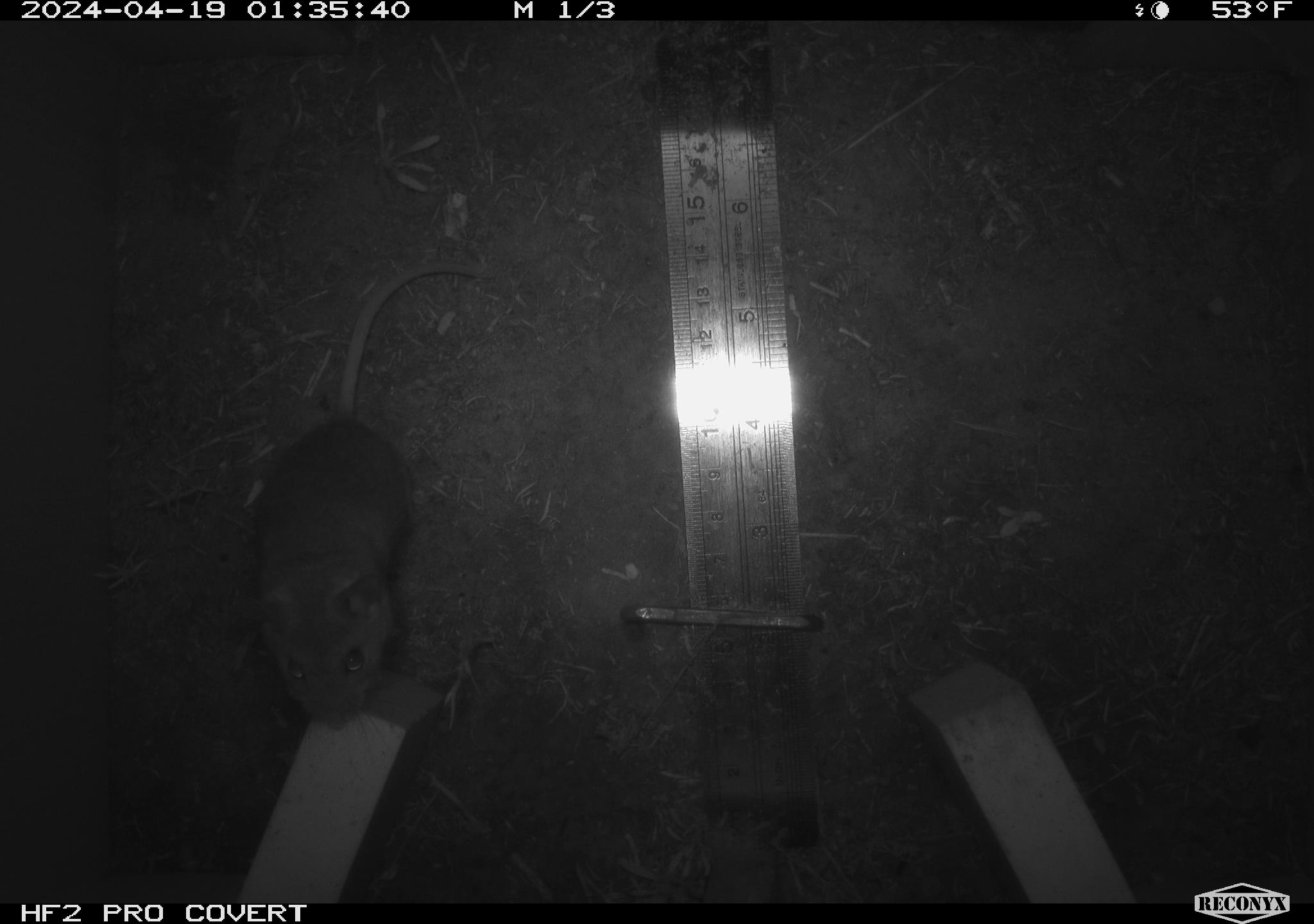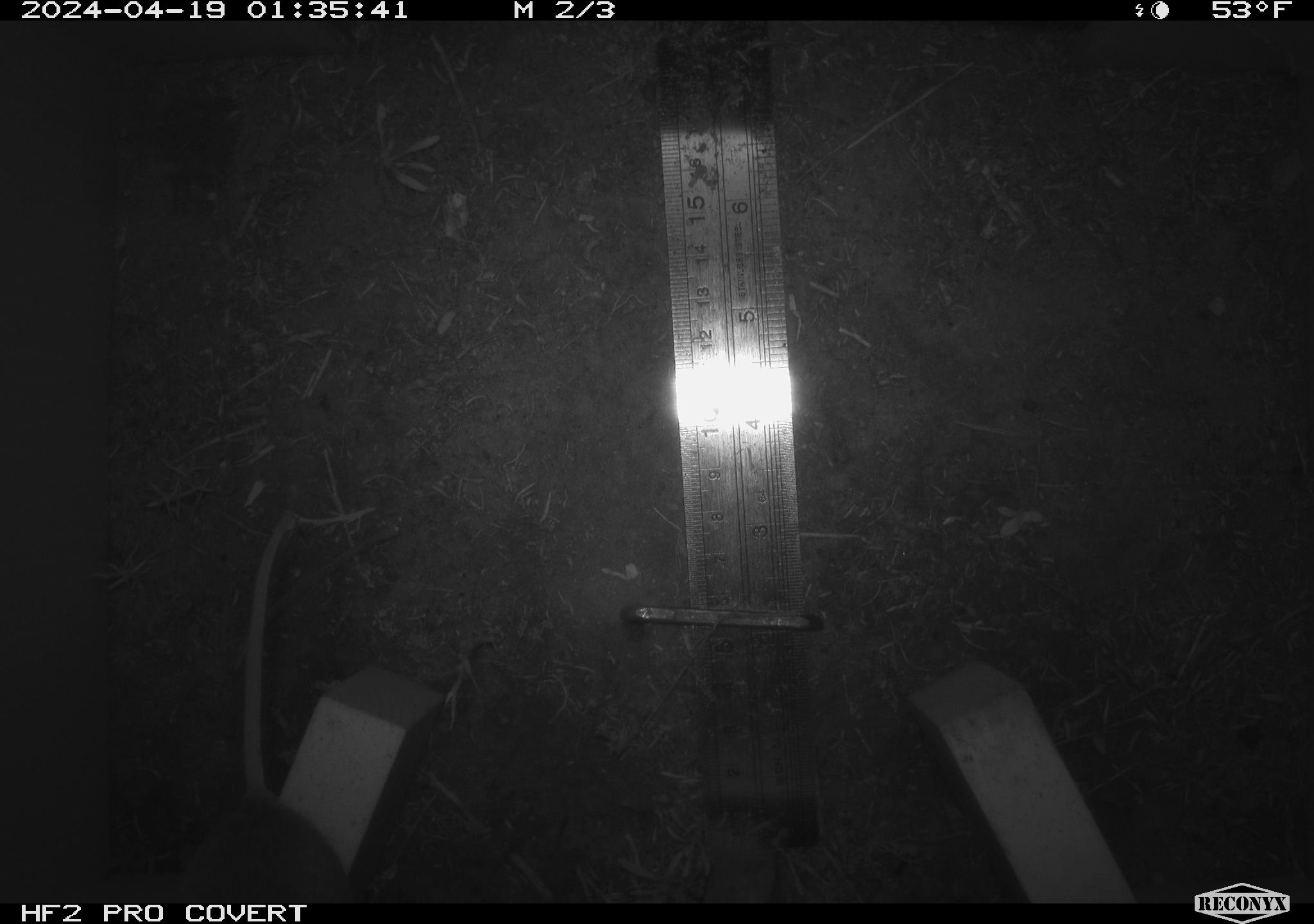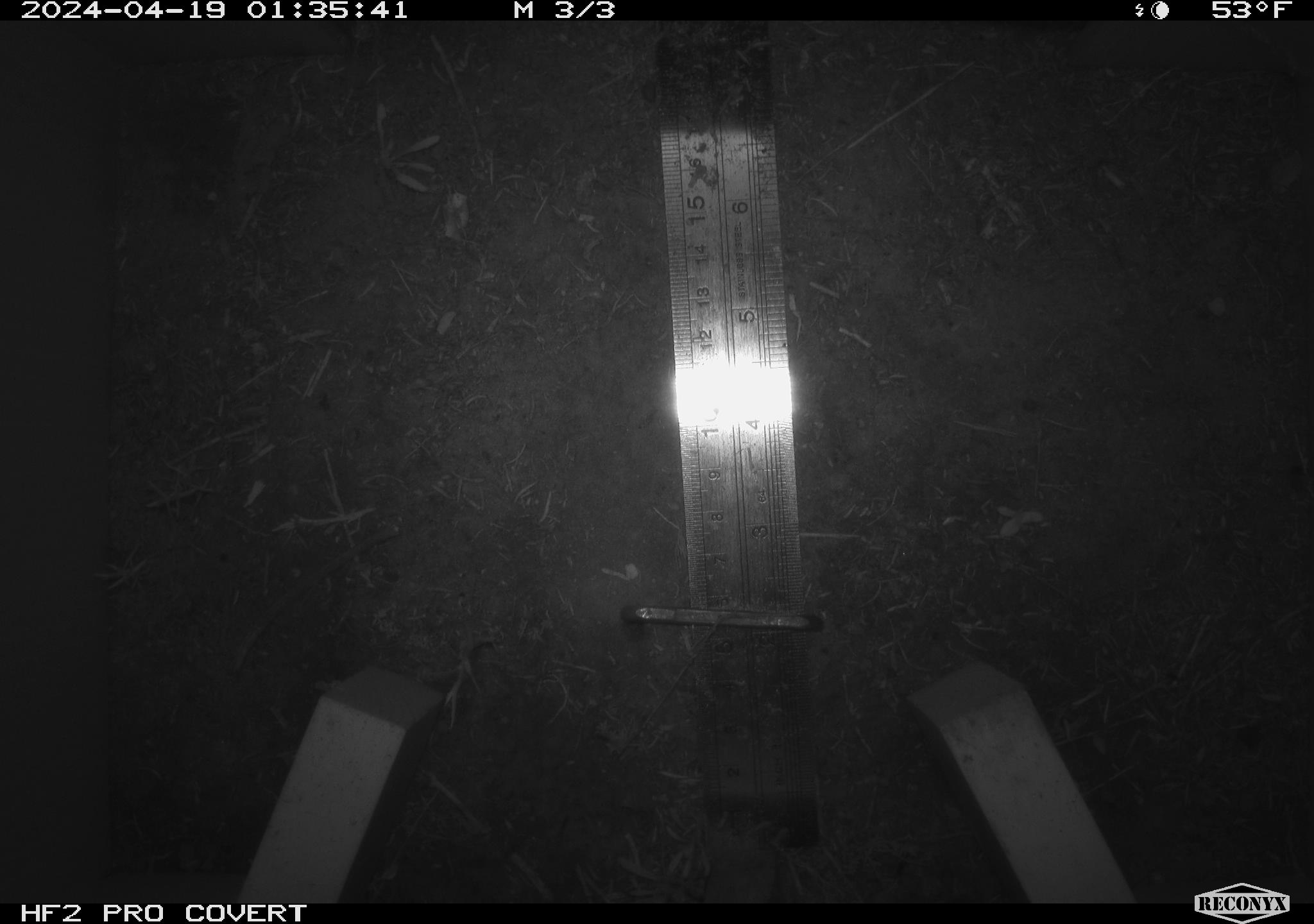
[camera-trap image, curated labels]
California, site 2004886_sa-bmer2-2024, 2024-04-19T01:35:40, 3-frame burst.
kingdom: Animalia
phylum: Chordata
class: Mammalia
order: Rodentia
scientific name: Rodentia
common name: woodrat or rat or mouse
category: woodrat or rat or mouse species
Woodrat or rat or mouse species (woodrat or rat or mouse) (Rodentia).